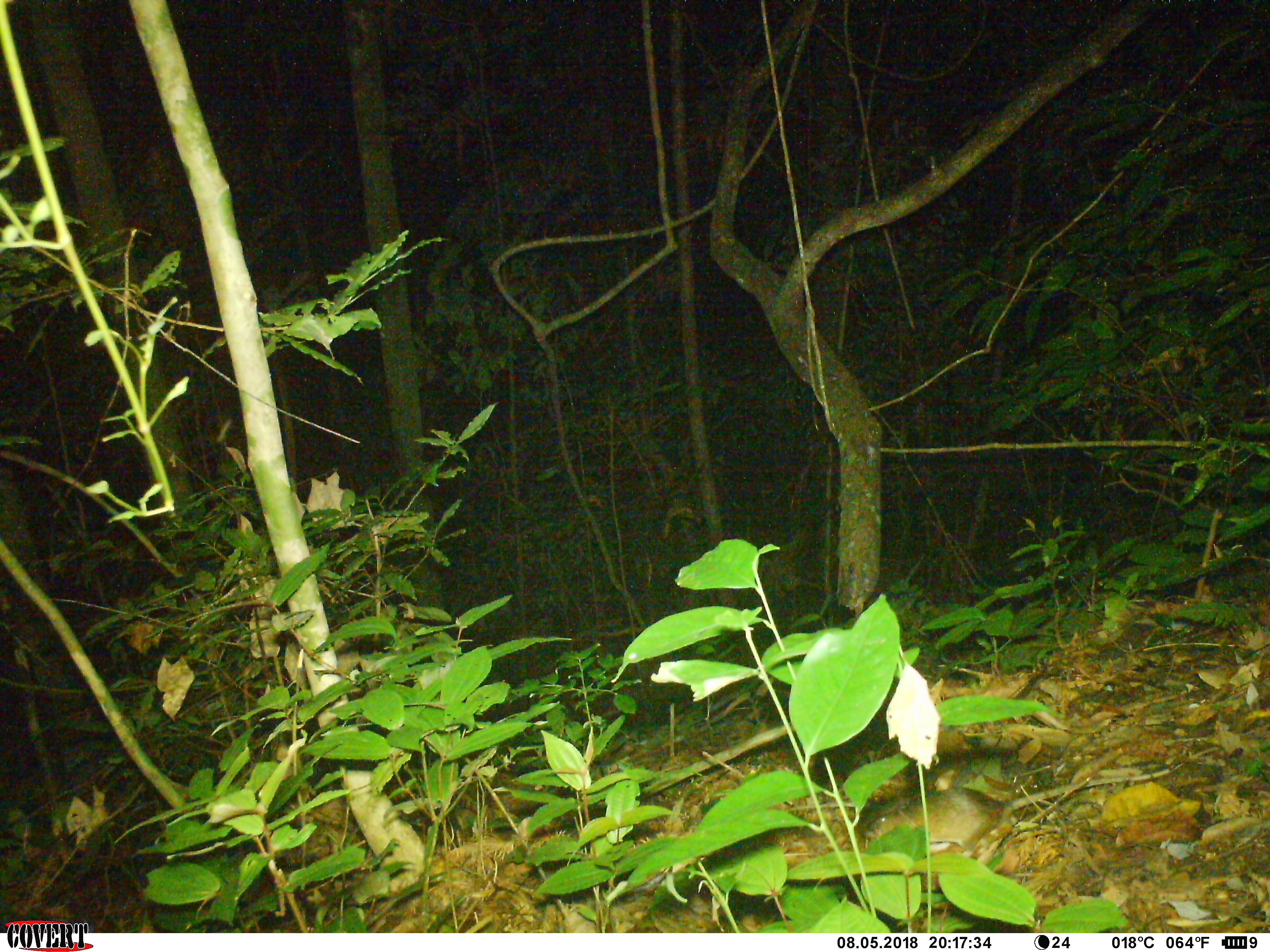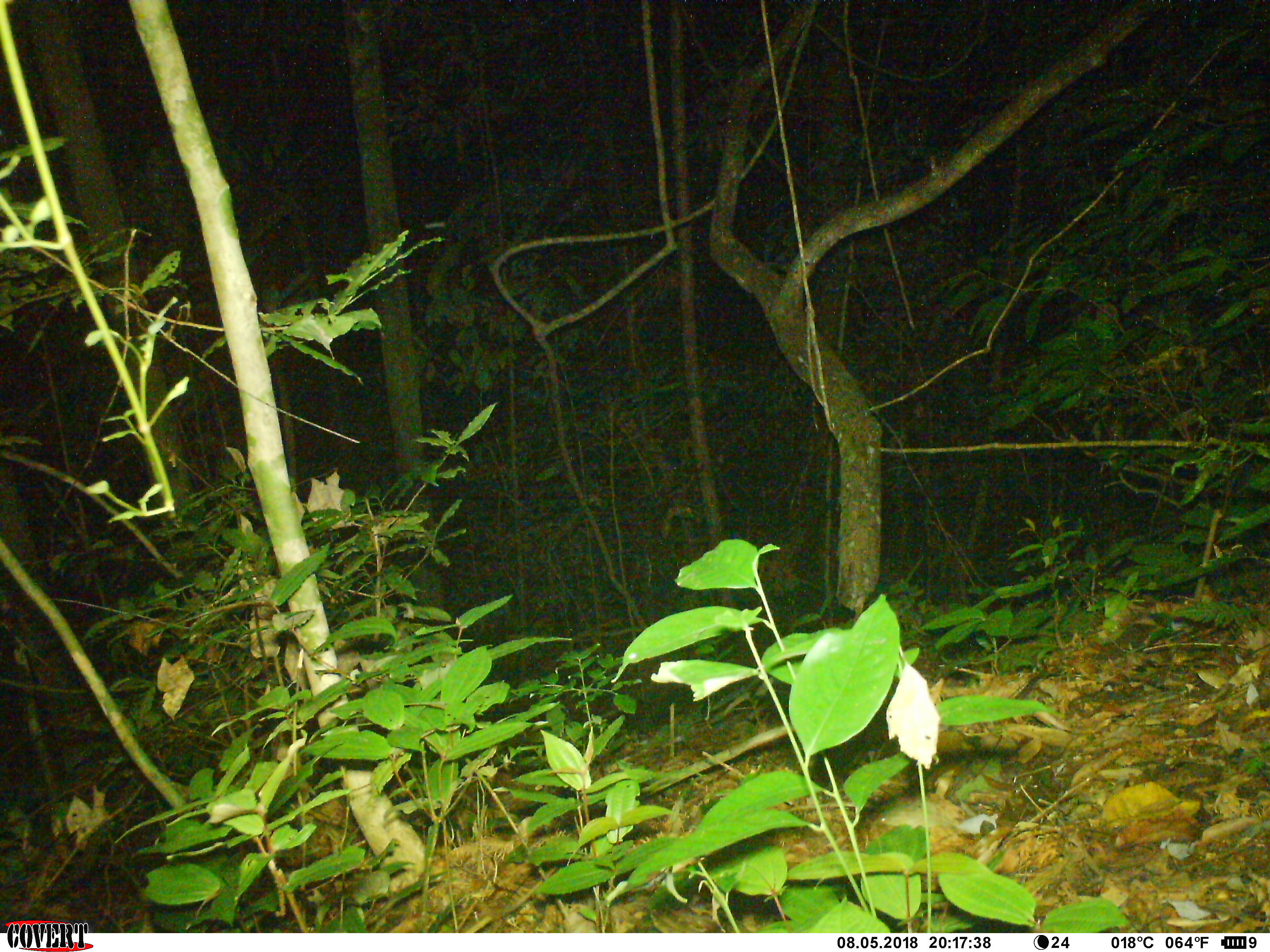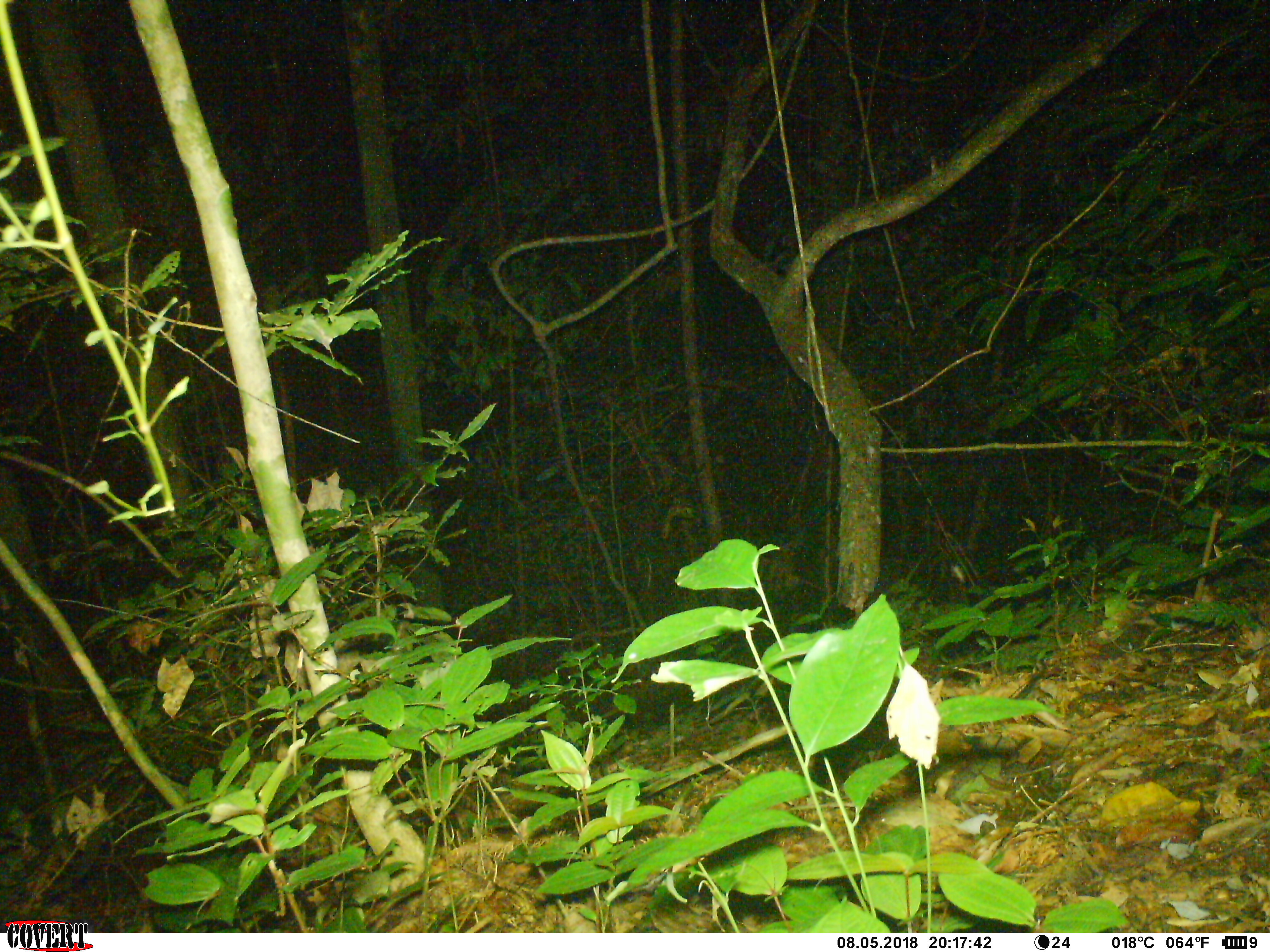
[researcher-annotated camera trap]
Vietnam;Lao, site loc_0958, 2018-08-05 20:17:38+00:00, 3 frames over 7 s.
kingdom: Animalia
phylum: Chordata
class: Mammalia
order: Rodentia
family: Muridae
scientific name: Muridae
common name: old-world mice and rats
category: unidentified murid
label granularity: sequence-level